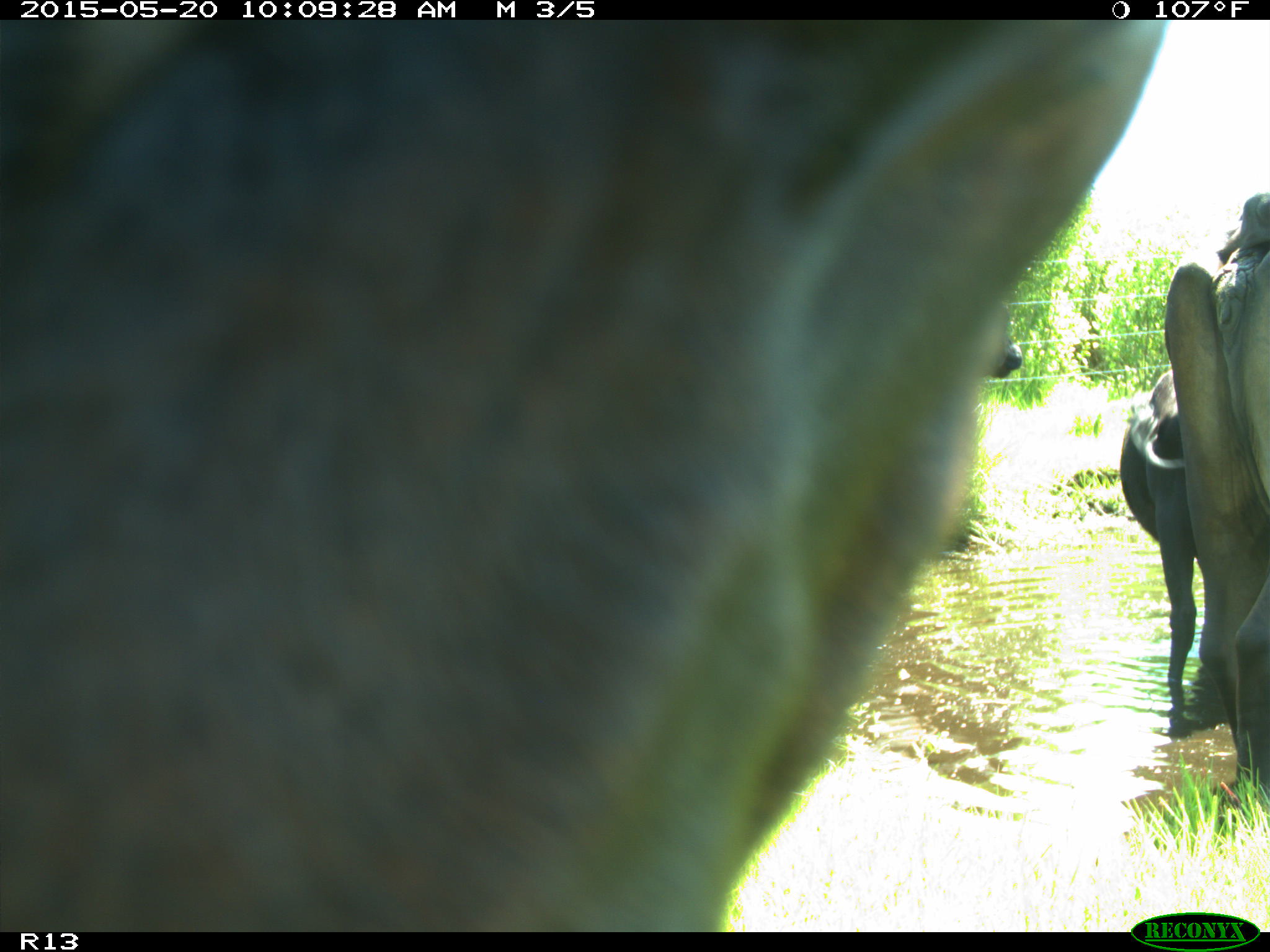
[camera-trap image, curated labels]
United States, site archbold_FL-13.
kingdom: Animalia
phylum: Chordata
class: Mammalia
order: Artiodactyla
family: Bovidae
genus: Bos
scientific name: Bos taurus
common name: domestic cow